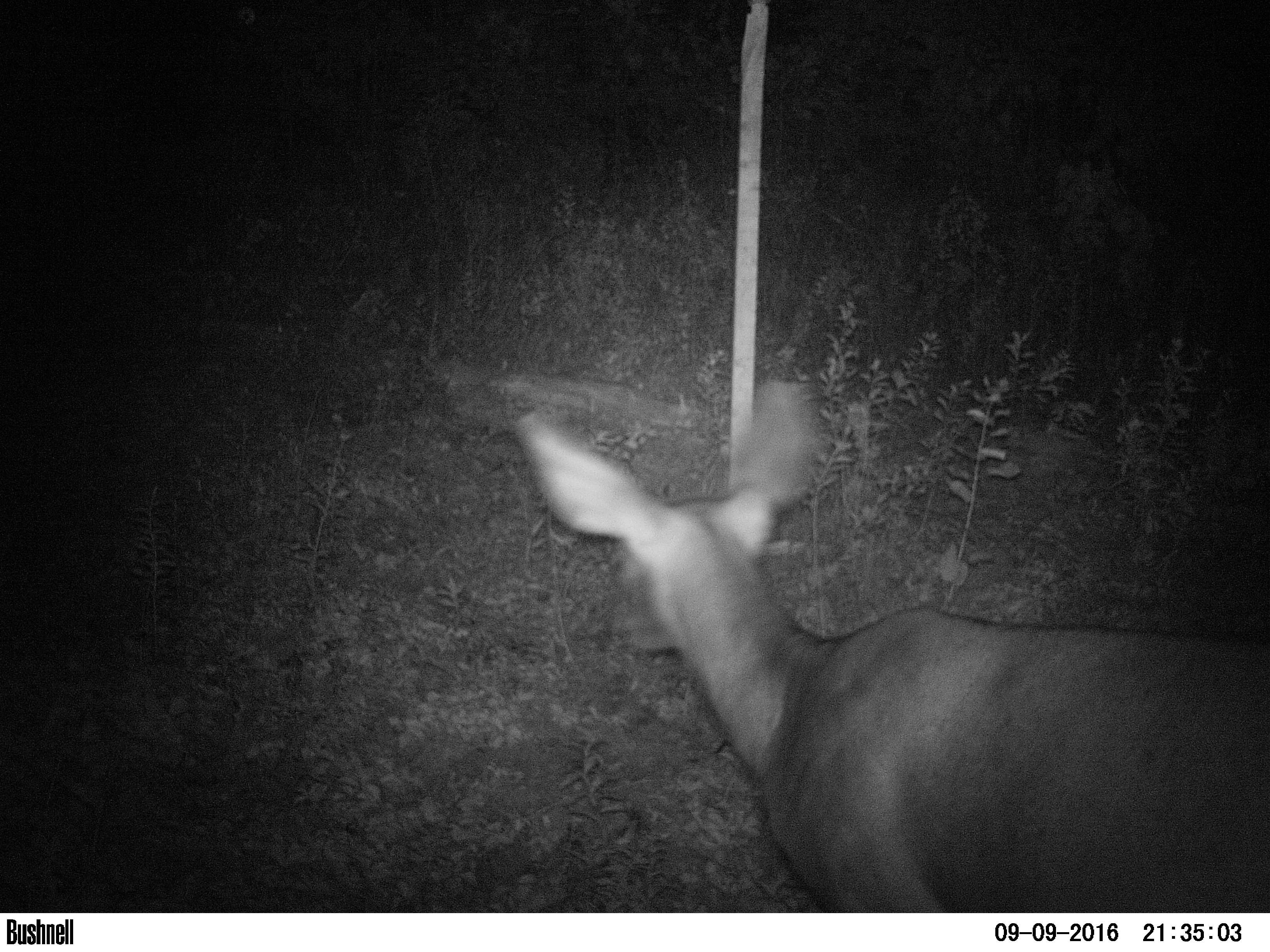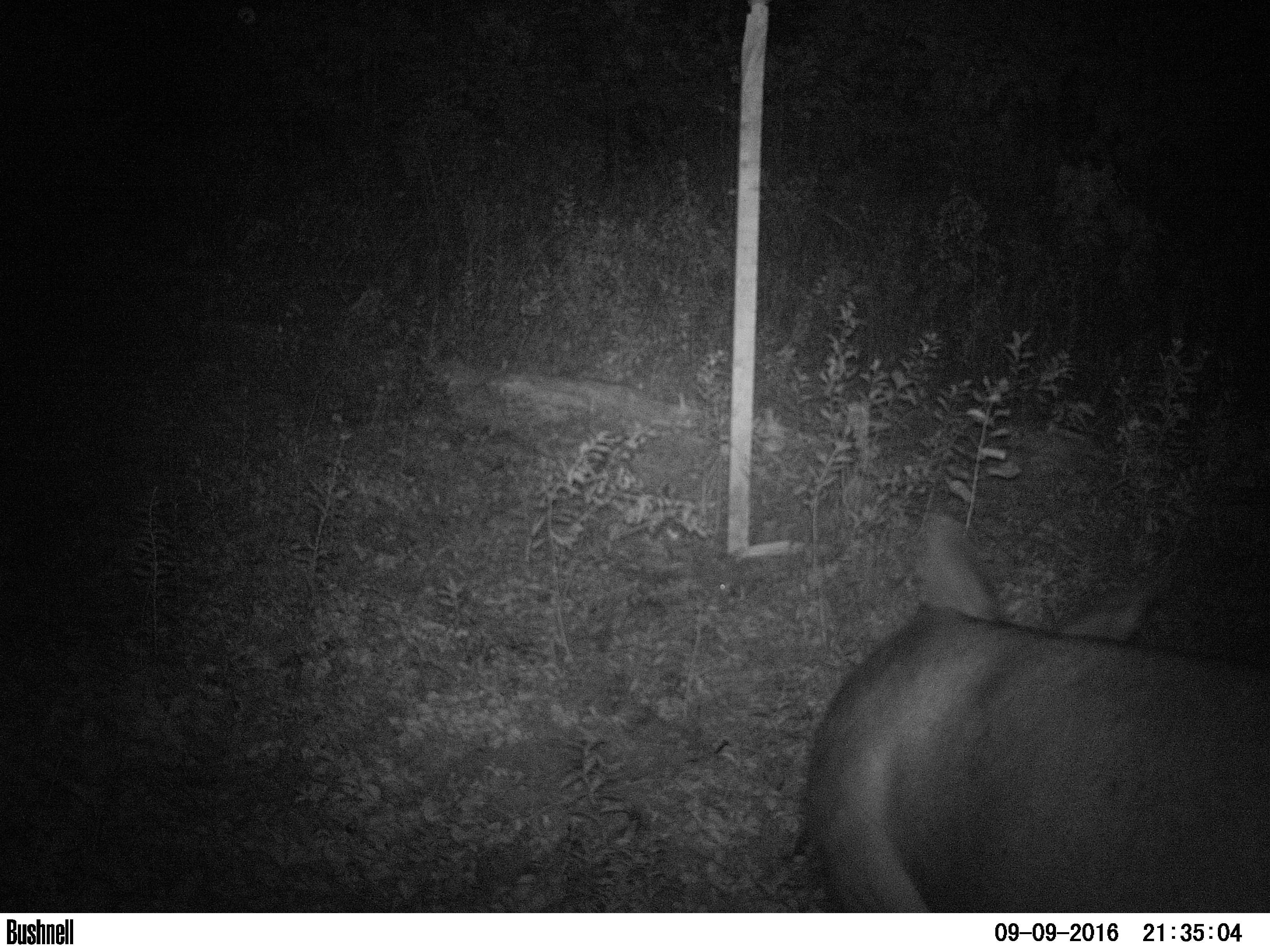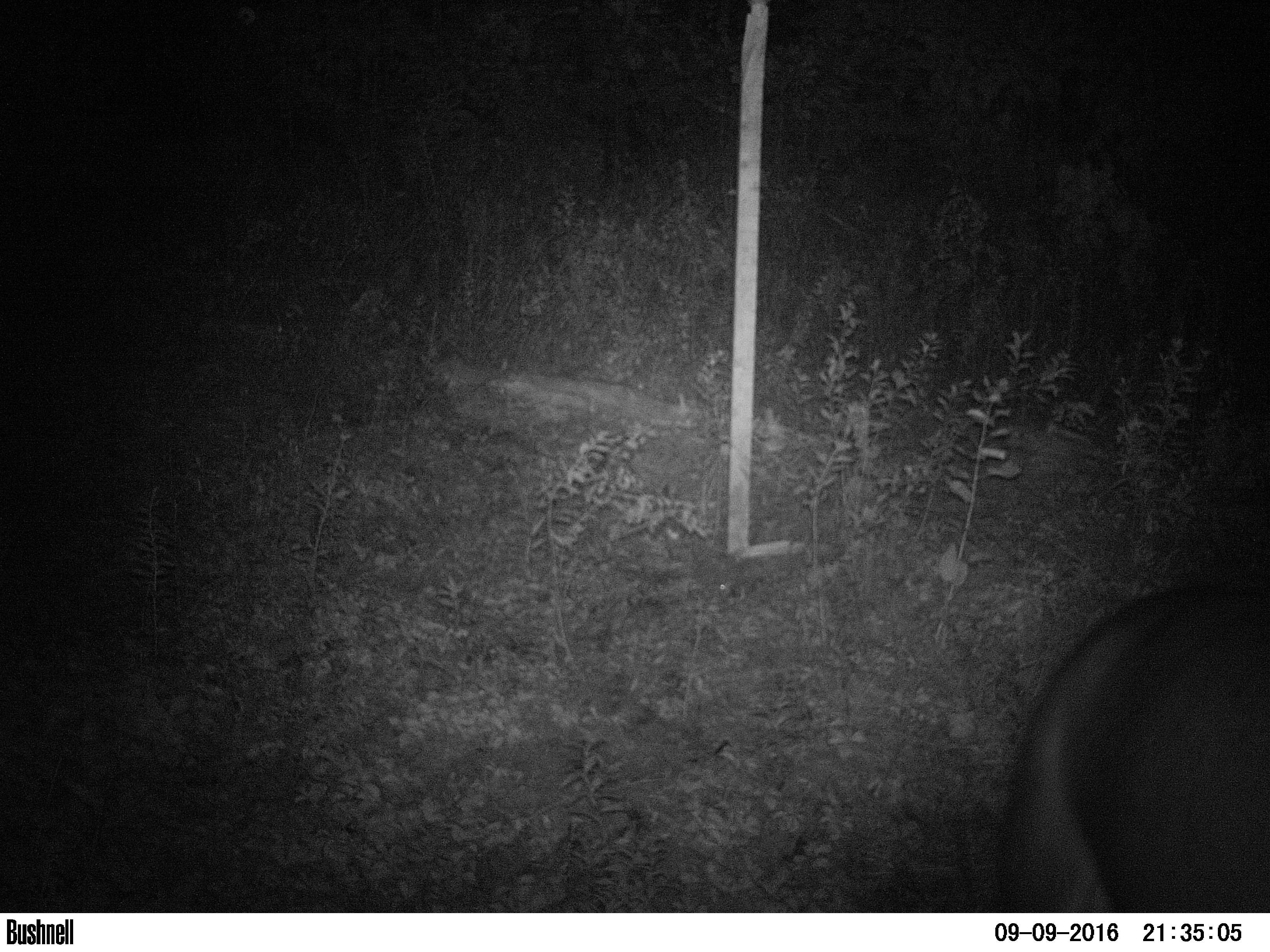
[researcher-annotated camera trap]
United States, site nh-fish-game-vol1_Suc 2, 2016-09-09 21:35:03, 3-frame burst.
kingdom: Animalia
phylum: Chordata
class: Mammalia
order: Artiodactyla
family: Cervidae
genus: Odocoileus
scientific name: Odocoileus virginianus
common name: white-tailed deer